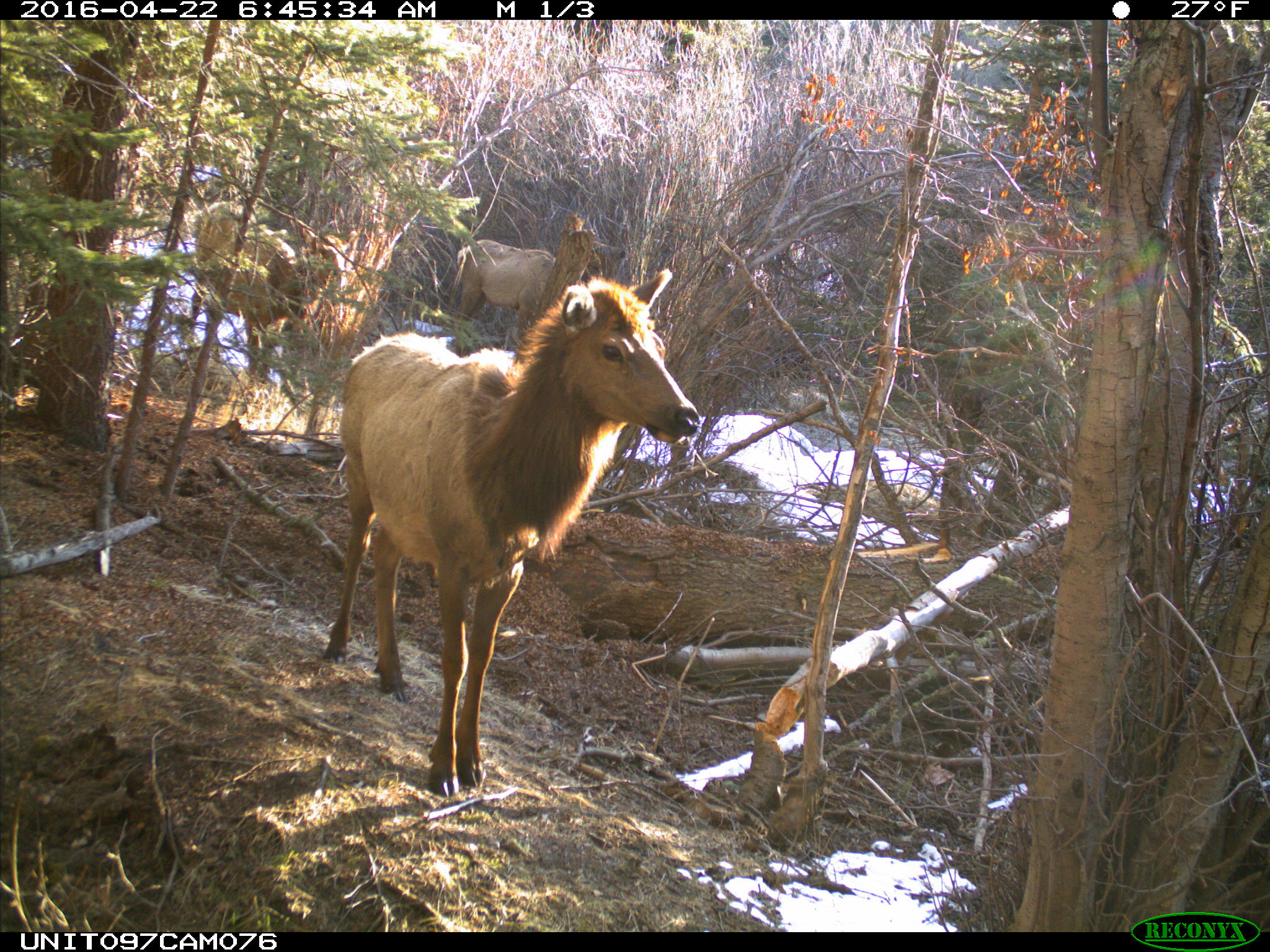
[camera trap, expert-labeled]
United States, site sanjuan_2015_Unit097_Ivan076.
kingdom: Animalia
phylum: Chordata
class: Mammalia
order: Artiodactyla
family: Cervidae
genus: Cervus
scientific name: Cervus elaphus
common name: red deer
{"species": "Cervus elaphus (red deer)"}